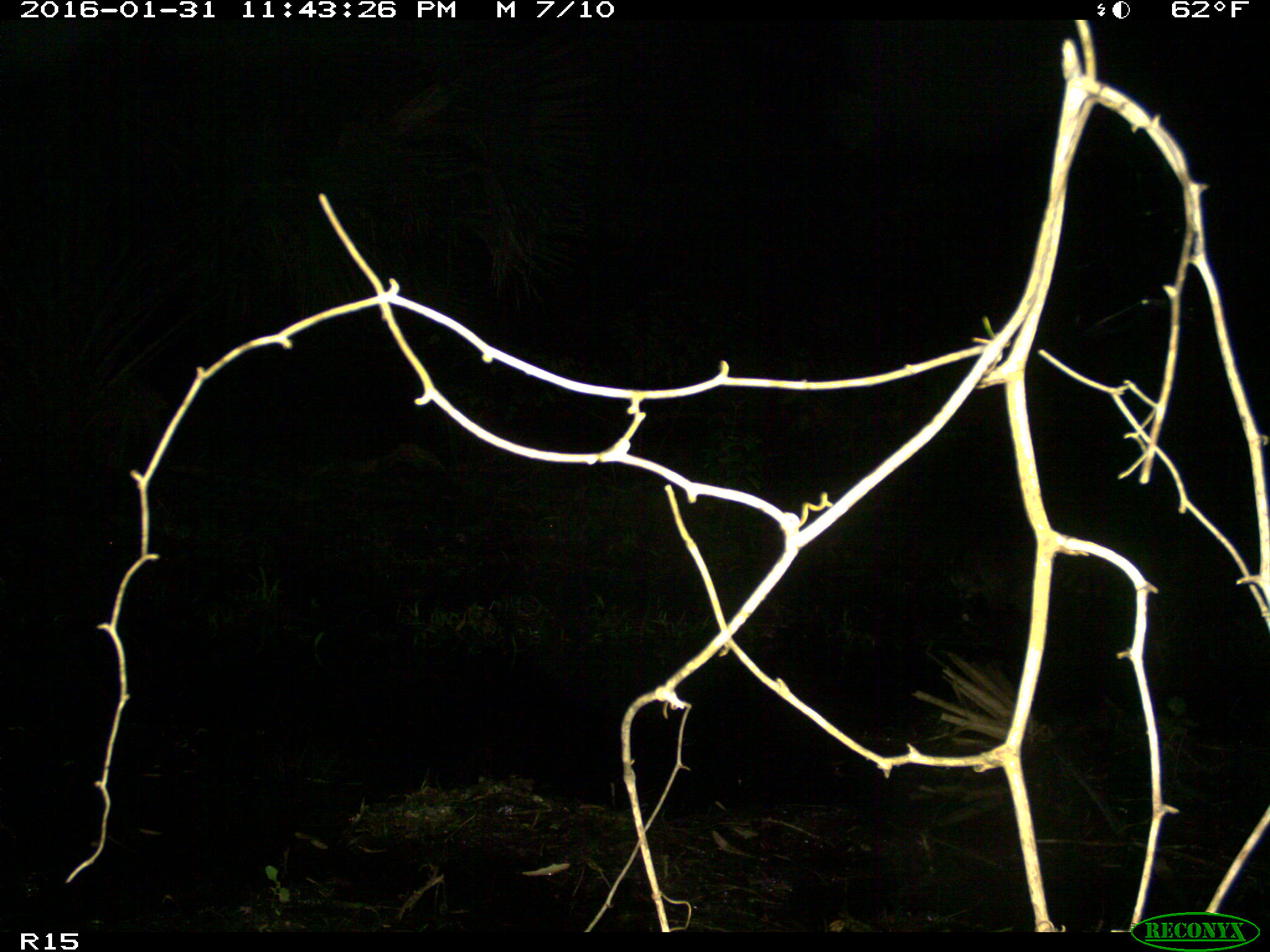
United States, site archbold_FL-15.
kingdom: Animalia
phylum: Chordata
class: Mammalia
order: Carnivora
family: Procyonidae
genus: Procyon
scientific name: Procyon lotor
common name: common raccoon